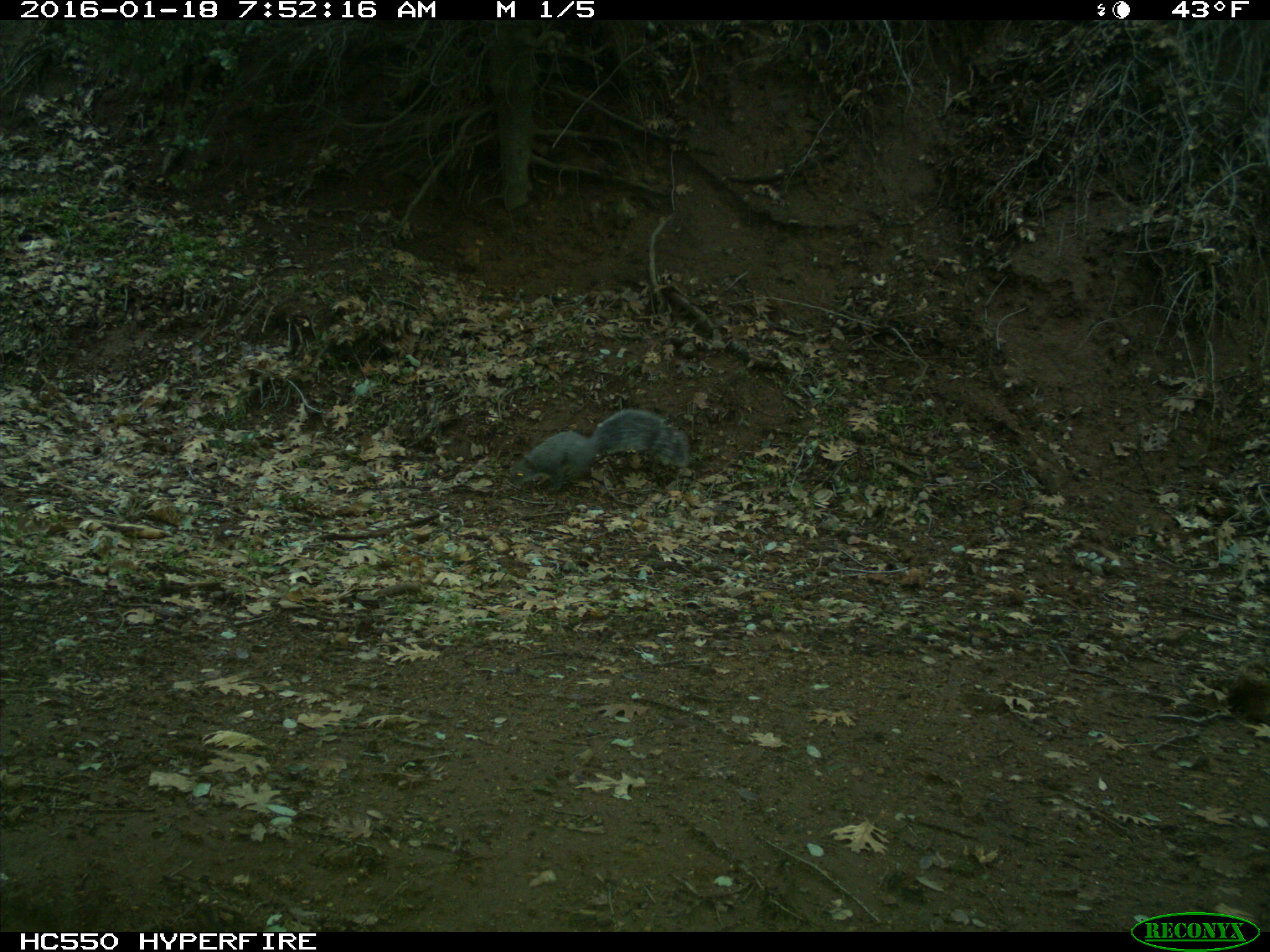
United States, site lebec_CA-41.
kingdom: Animalia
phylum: Chordata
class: Mammalia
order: Rodentia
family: Sciuridae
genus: Sciurus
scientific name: Sciurus carolinensis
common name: eastern gray squirrel